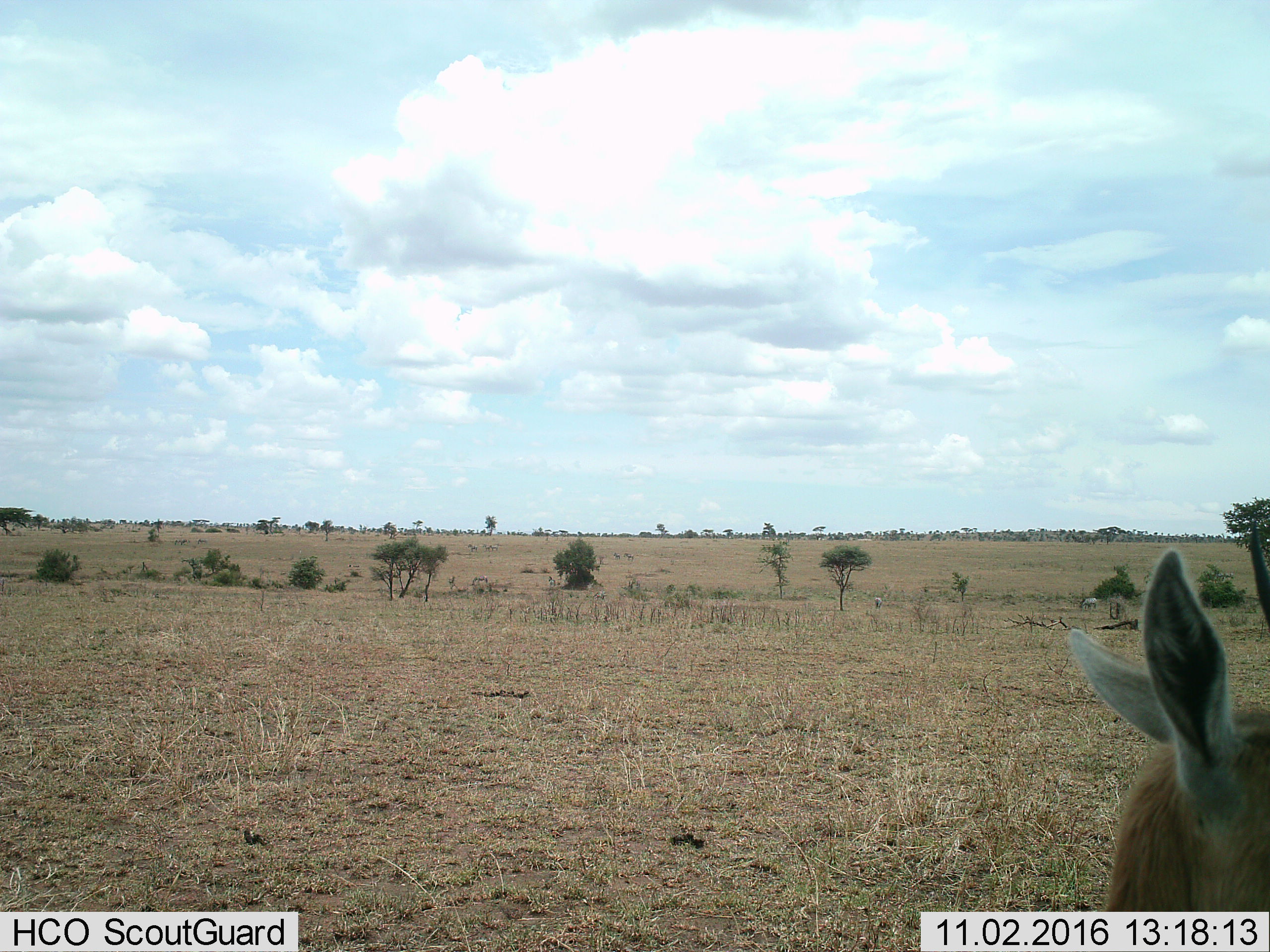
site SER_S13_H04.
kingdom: Animalia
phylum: Chordata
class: Mammalia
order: Artiodactyla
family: Bovidae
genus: Eudorcas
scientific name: Eudorcas thomsonii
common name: thomson's gazelle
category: gazellethomsons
Gazellethomsons (thomson's gazelle) (Eudorcas thomsonii), count 1. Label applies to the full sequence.